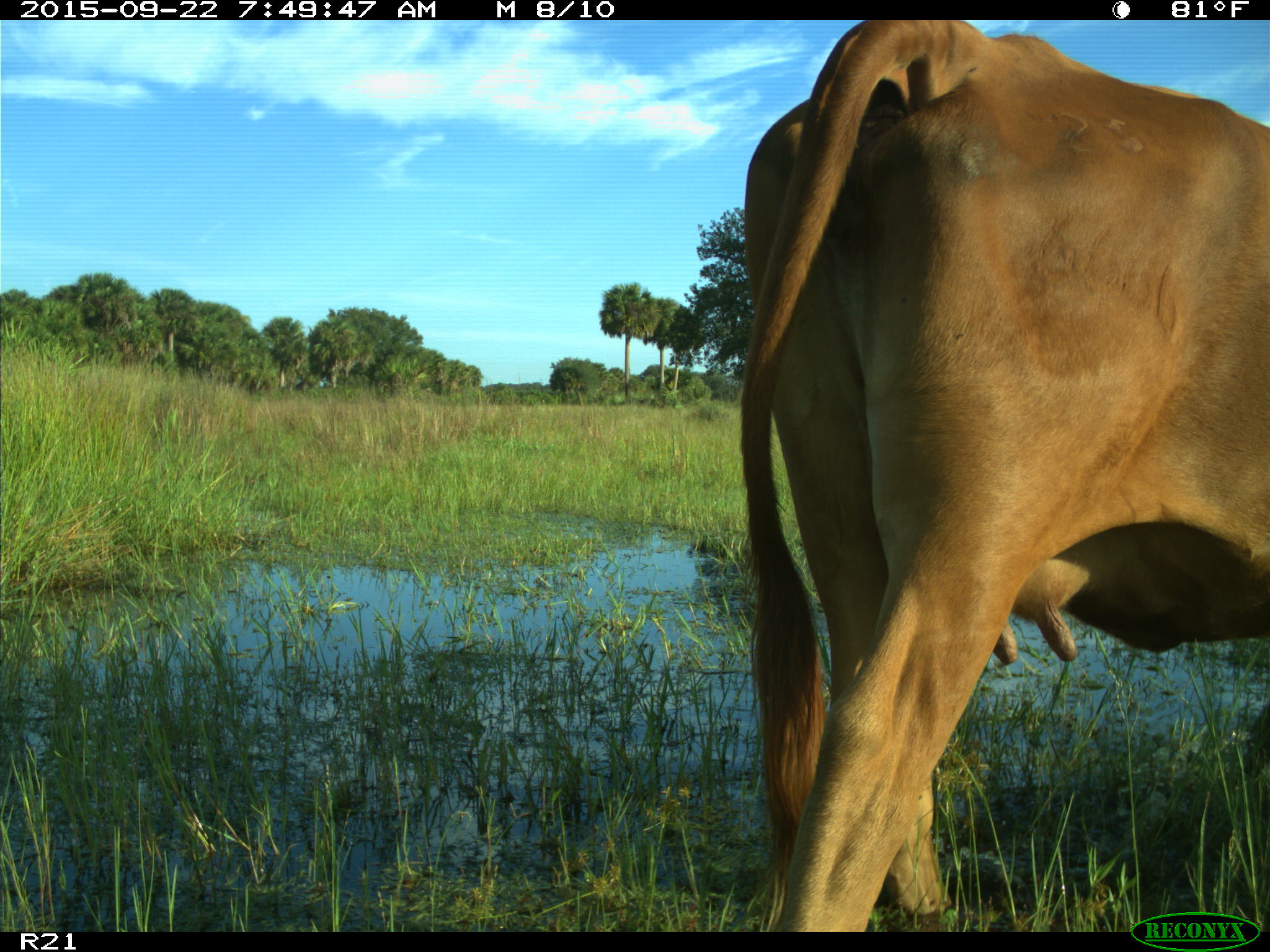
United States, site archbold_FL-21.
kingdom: Animalia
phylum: Chordata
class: Mammalia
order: Artiodactyla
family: Bovidae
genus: Bos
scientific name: Bos taurus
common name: domestic cow